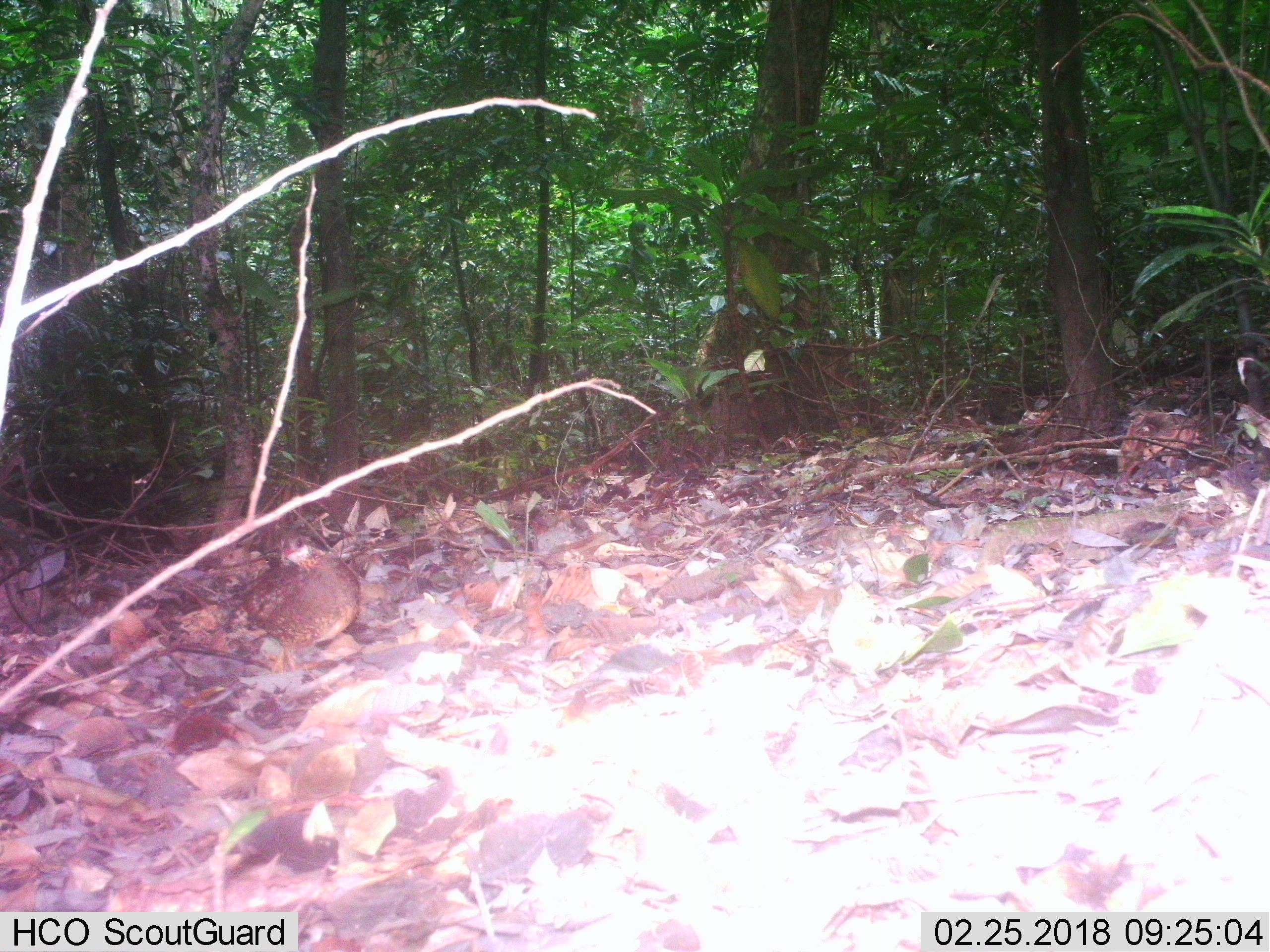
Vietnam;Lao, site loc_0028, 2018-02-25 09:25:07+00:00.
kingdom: Animalia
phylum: Chordata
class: Aves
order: Galliformes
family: Phasianidae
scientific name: Phasianidae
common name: partridge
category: unidentified partridge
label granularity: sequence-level